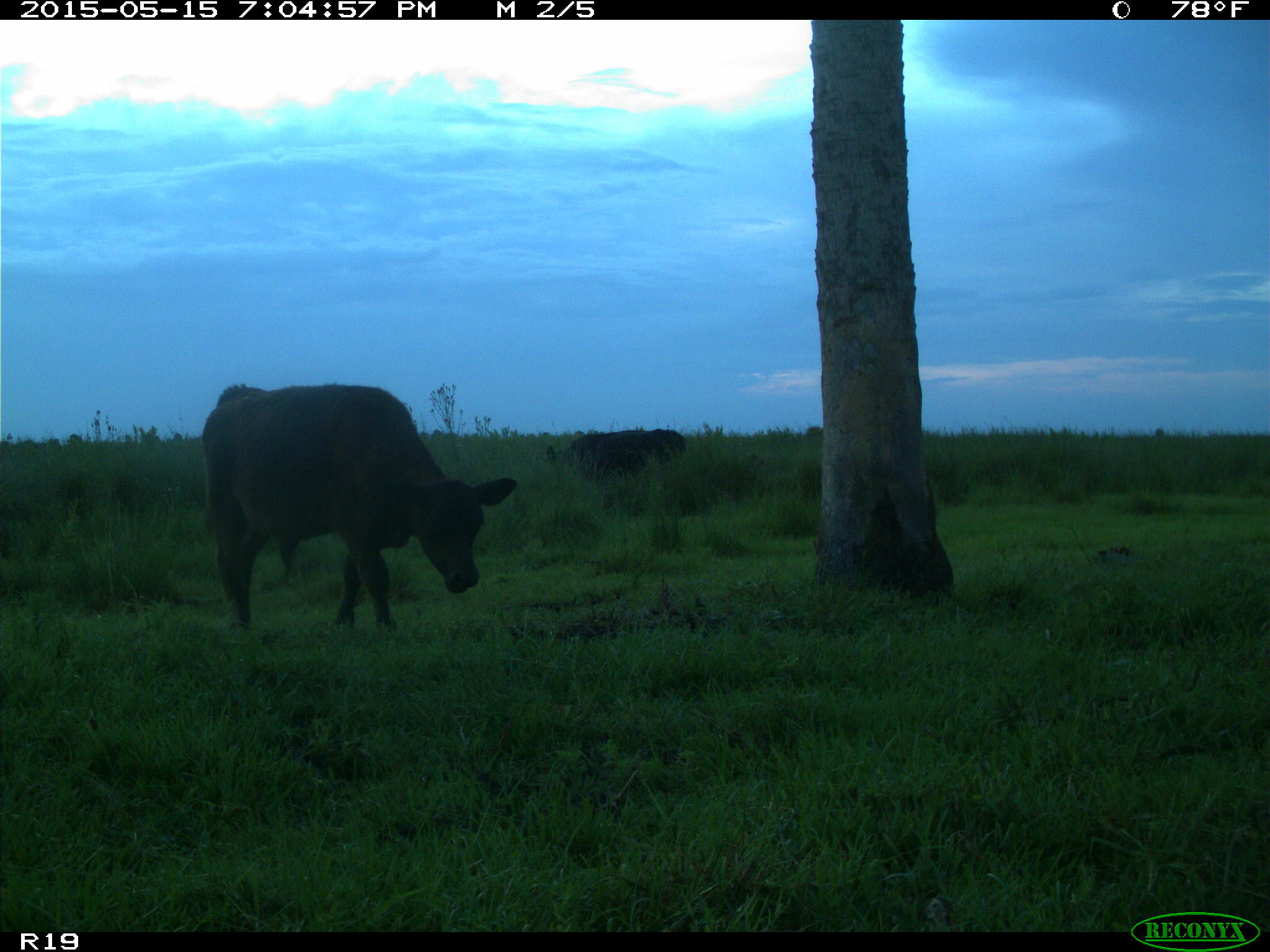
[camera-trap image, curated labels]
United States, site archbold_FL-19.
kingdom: Animalia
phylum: Chordata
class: Mammalia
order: Artiodactyla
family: Bovidae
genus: Bos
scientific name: Bos taurus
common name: domestic cow